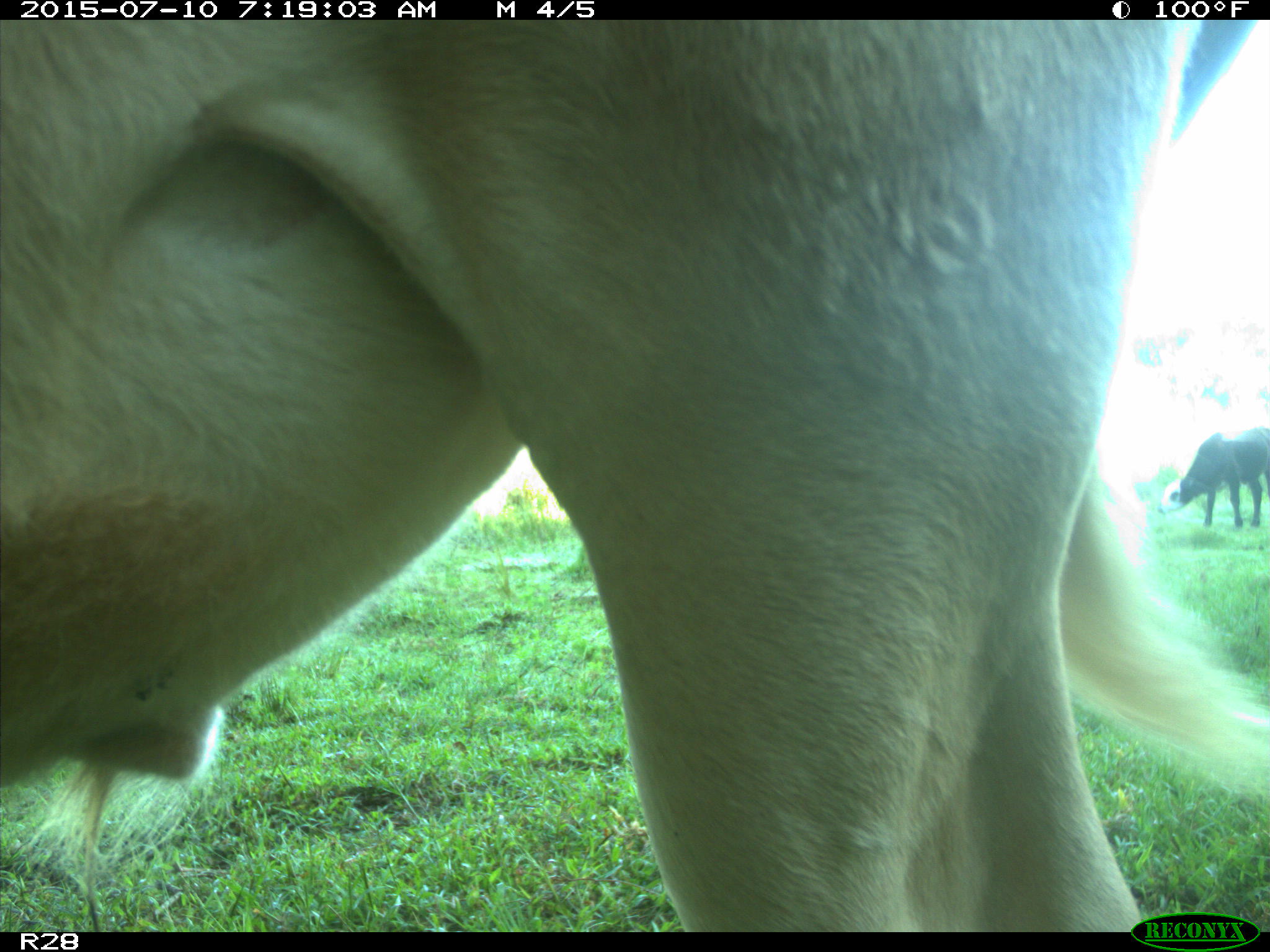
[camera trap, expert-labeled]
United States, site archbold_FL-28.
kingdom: Animalia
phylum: Chordata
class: Mammalia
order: Artiodactyla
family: Bovidae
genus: Bos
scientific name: Bos taurus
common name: domestic cow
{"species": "Bos taurus (domestic cow)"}